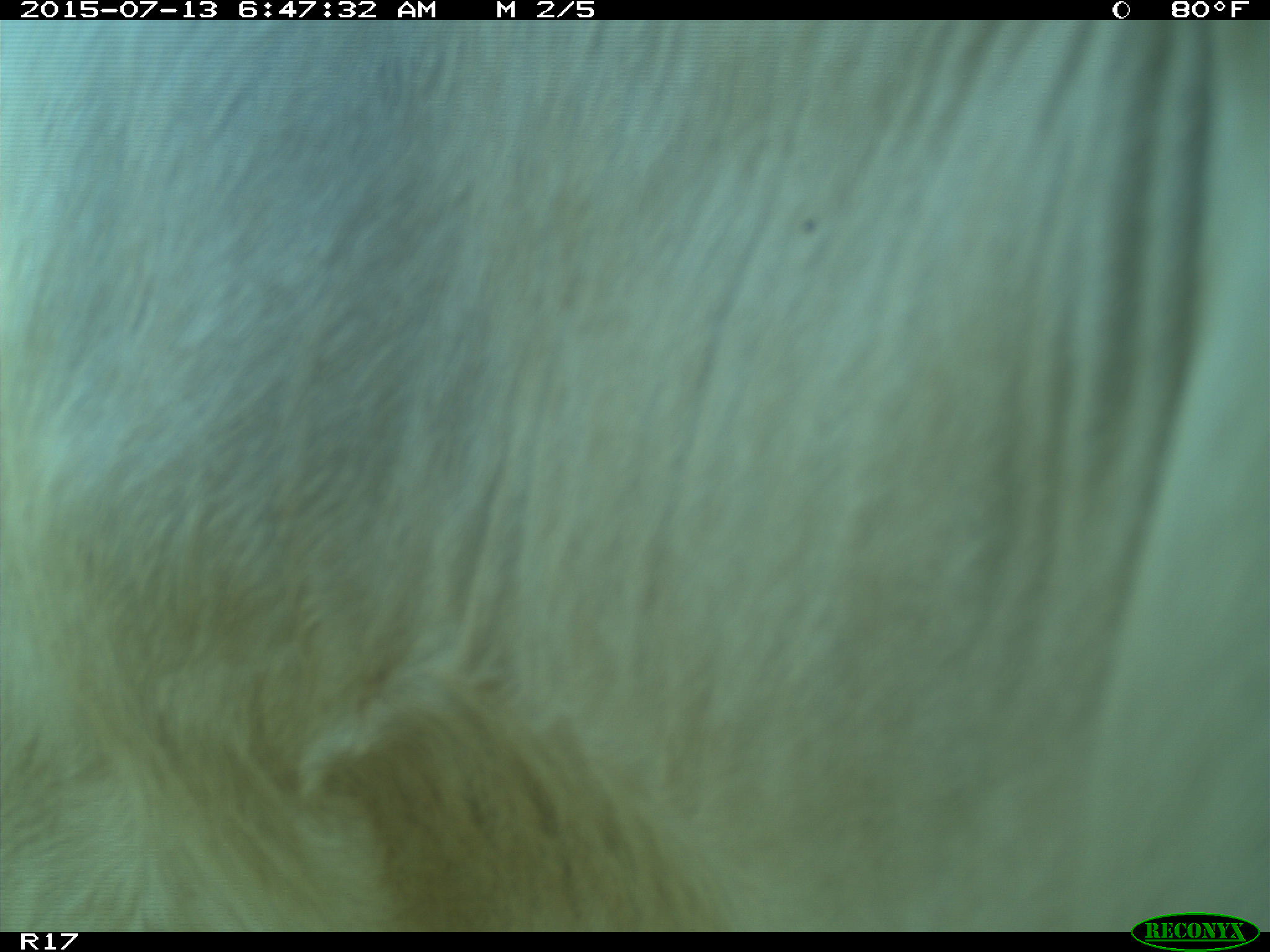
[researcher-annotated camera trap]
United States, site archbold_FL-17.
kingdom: Animalia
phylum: Chordata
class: Mammalia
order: Artiodactyla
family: Bovidae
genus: Bos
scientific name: Bos taurus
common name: domestic cow